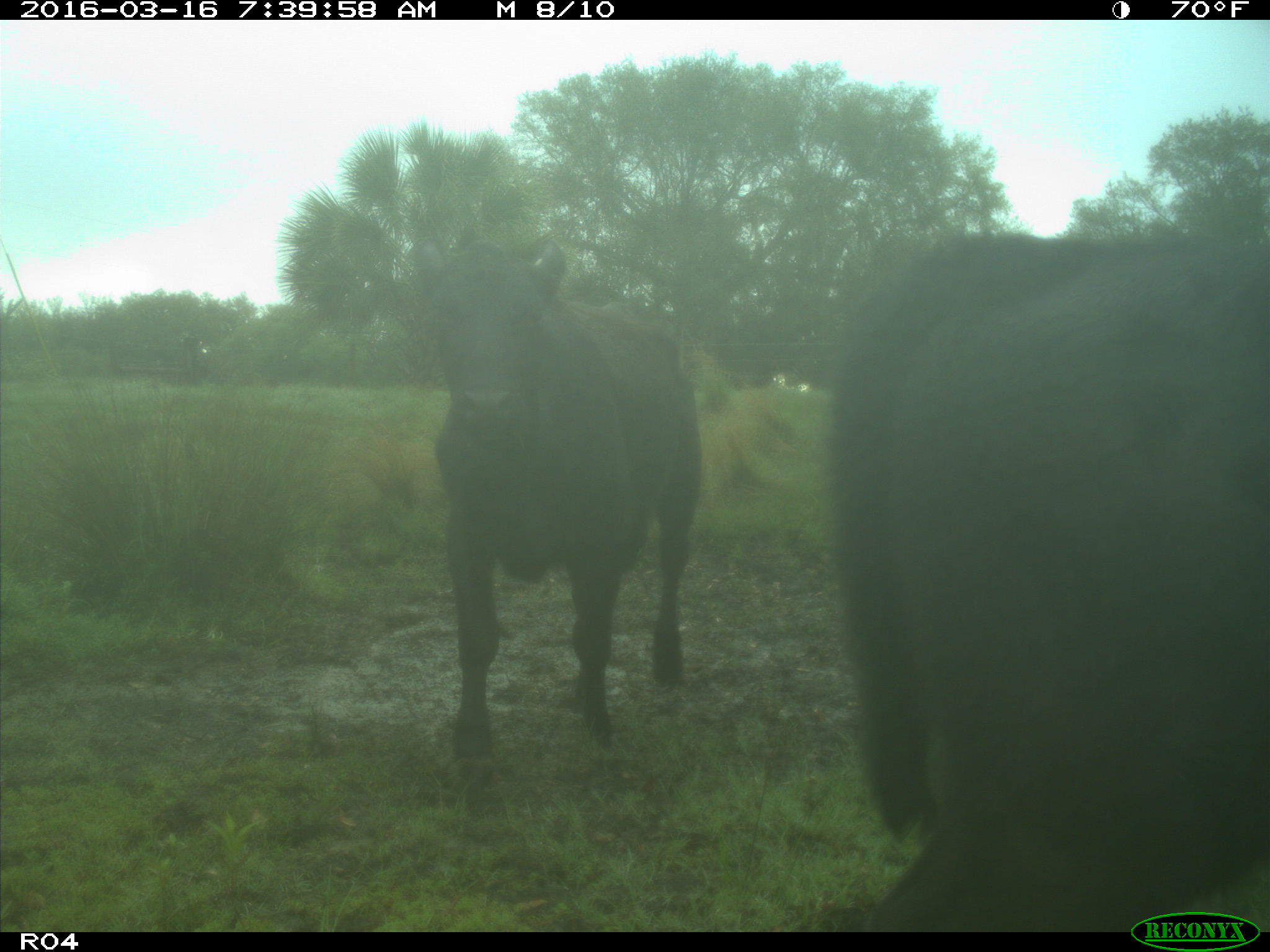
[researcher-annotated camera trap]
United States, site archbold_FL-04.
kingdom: Animalia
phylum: Chordata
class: Mammalia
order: Artiodactyla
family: Bovidae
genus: Bos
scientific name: Bos taurus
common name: domestic cow